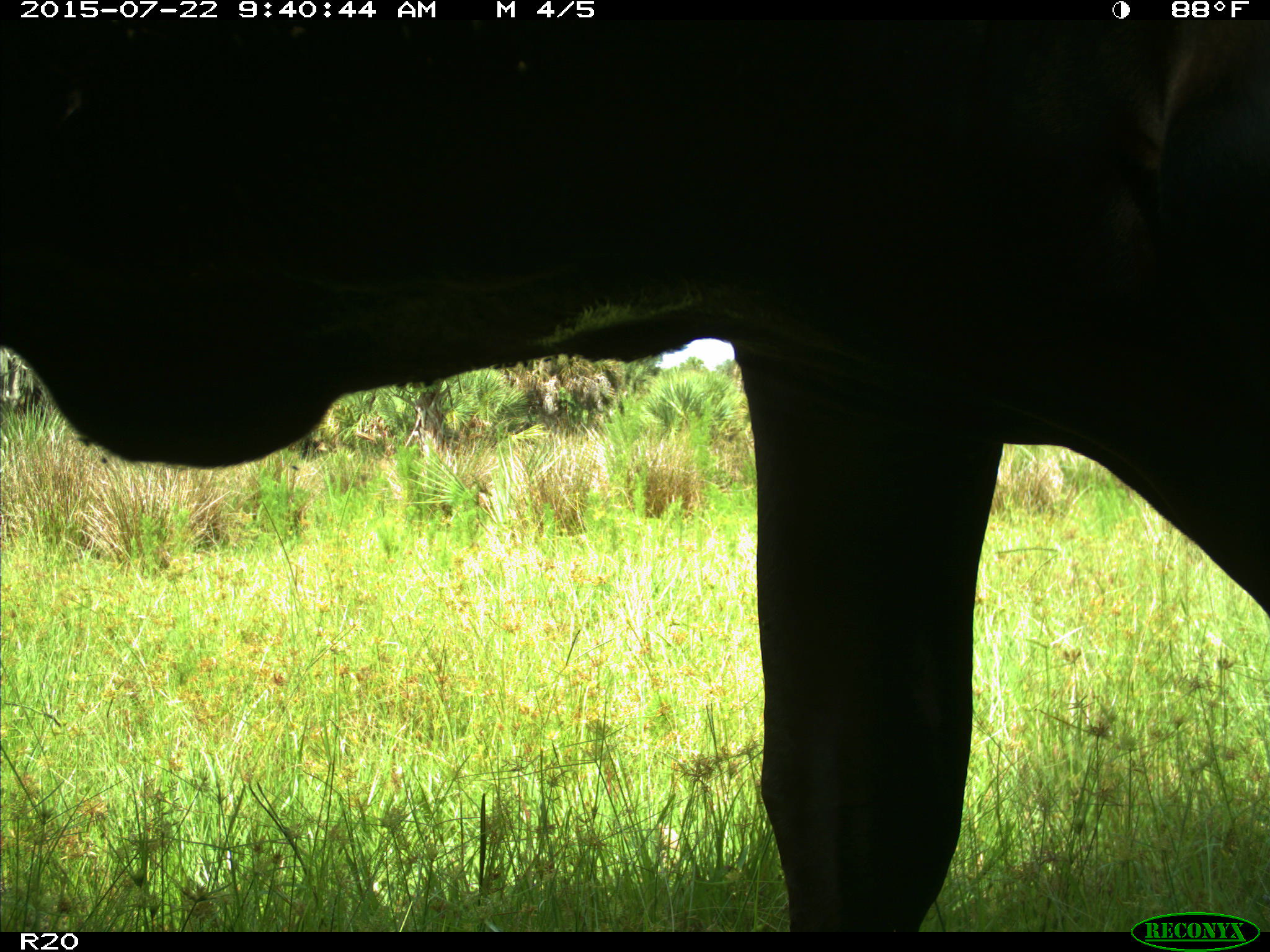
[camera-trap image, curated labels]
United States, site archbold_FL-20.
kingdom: Animalia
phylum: Chordata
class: Mammalia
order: Artiodactyla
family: Bovidae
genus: Bos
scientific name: Bos taurus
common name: domestic cow